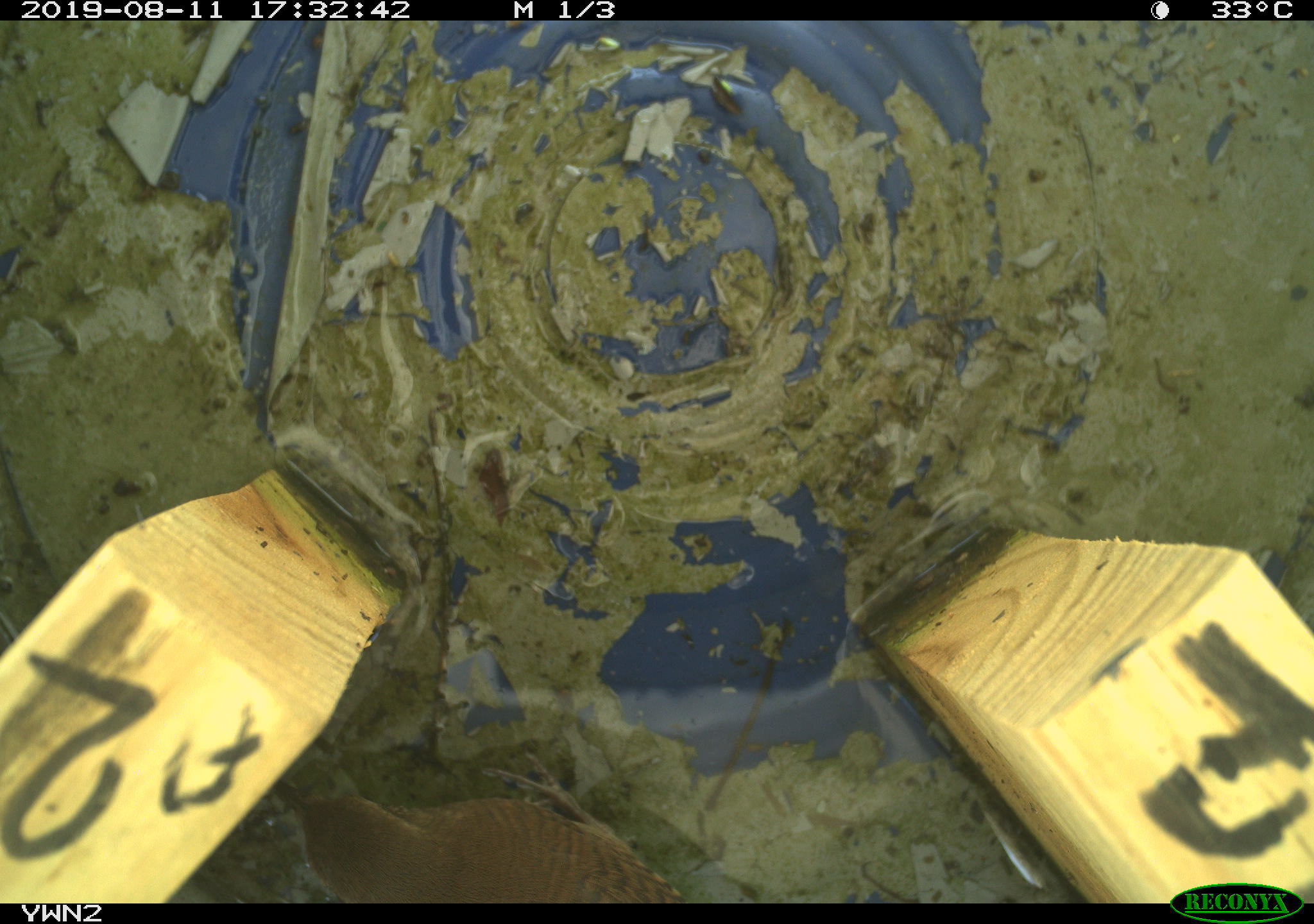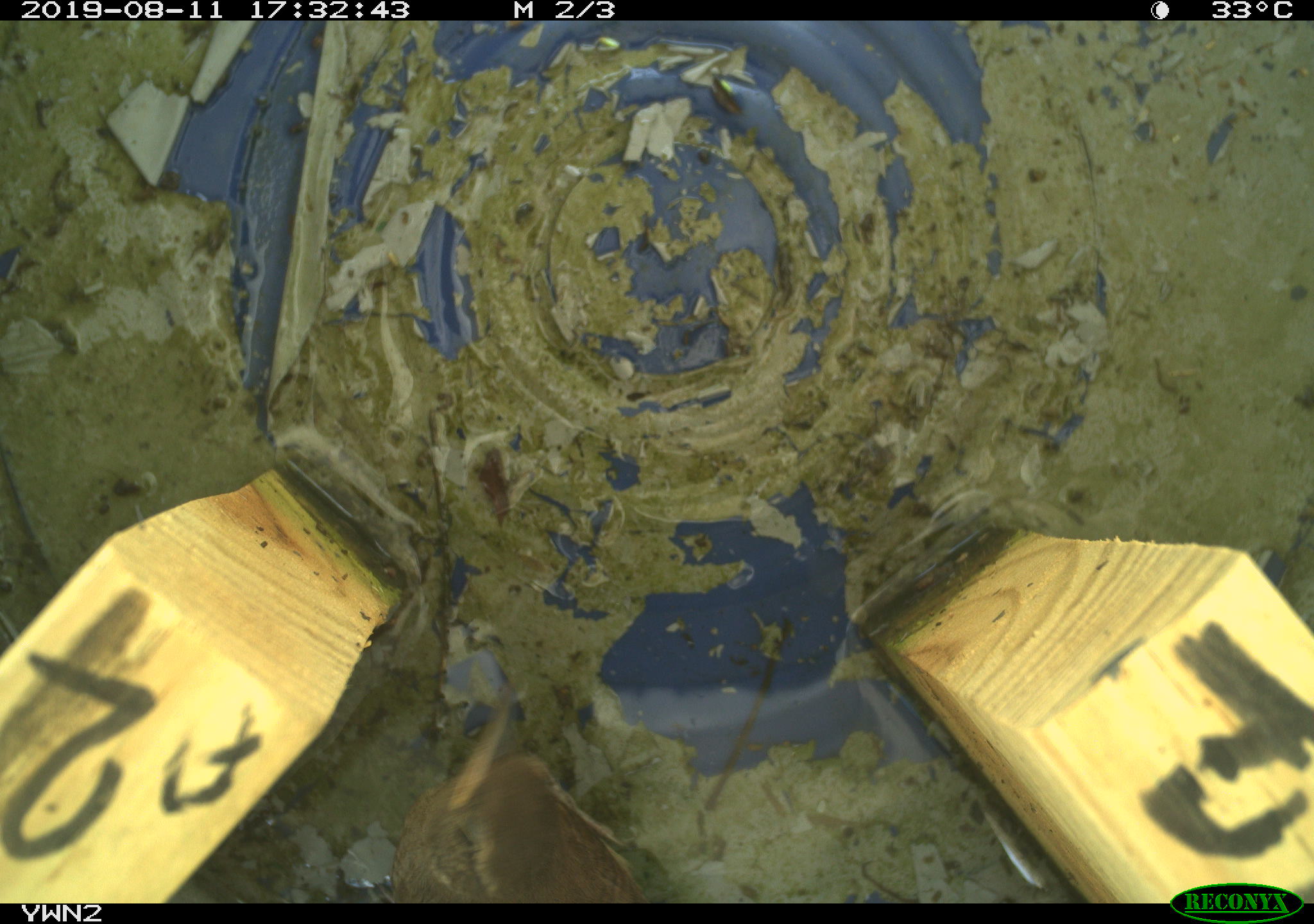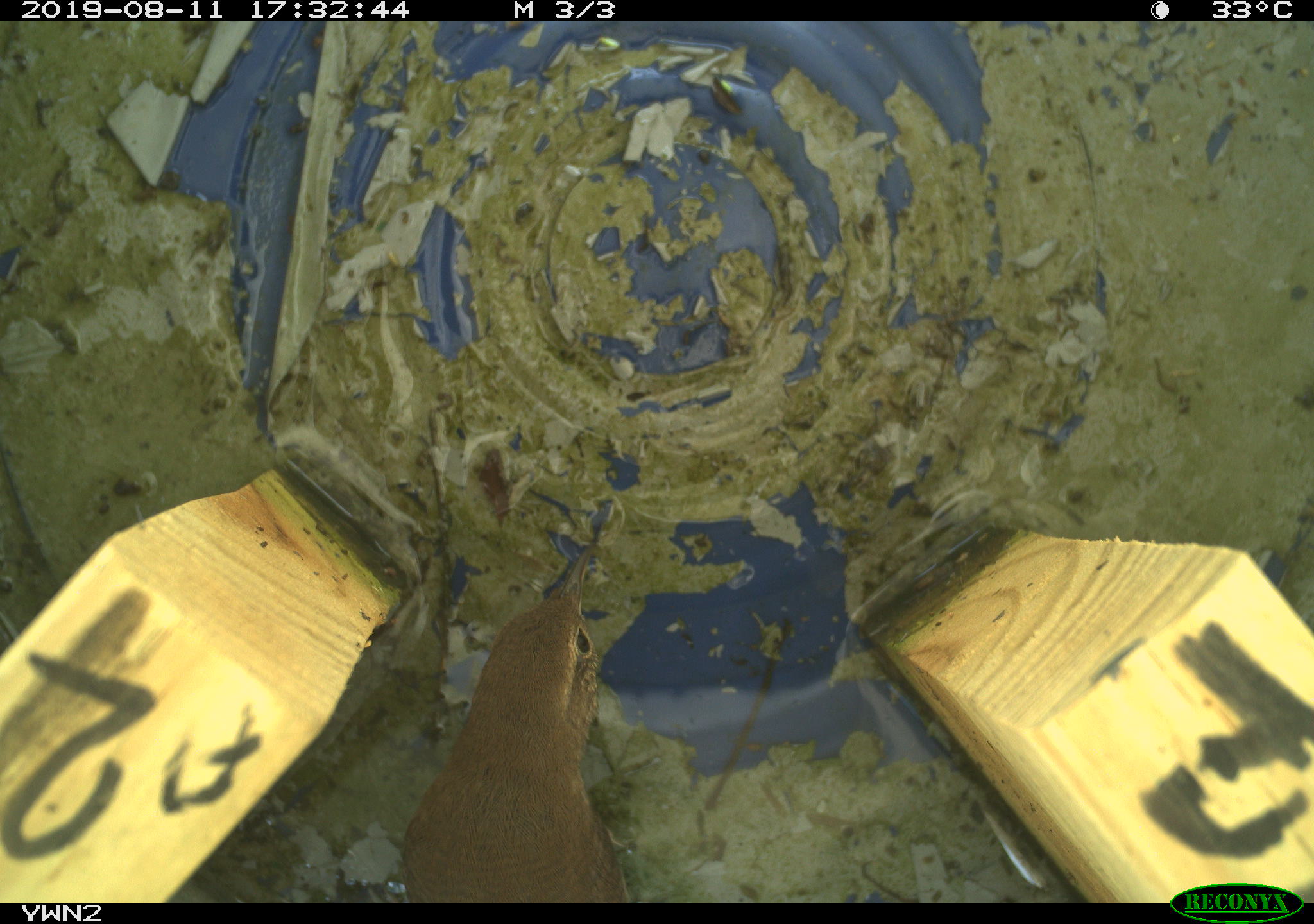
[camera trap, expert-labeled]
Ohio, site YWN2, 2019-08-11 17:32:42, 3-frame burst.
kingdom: Animalia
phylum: Chordata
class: Aves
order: Passeriformes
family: Troglodytidae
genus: Troglodytes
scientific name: Troglodytes aedon aedon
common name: northern house wren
Northern house wren (Troglodytes aedon aedon).